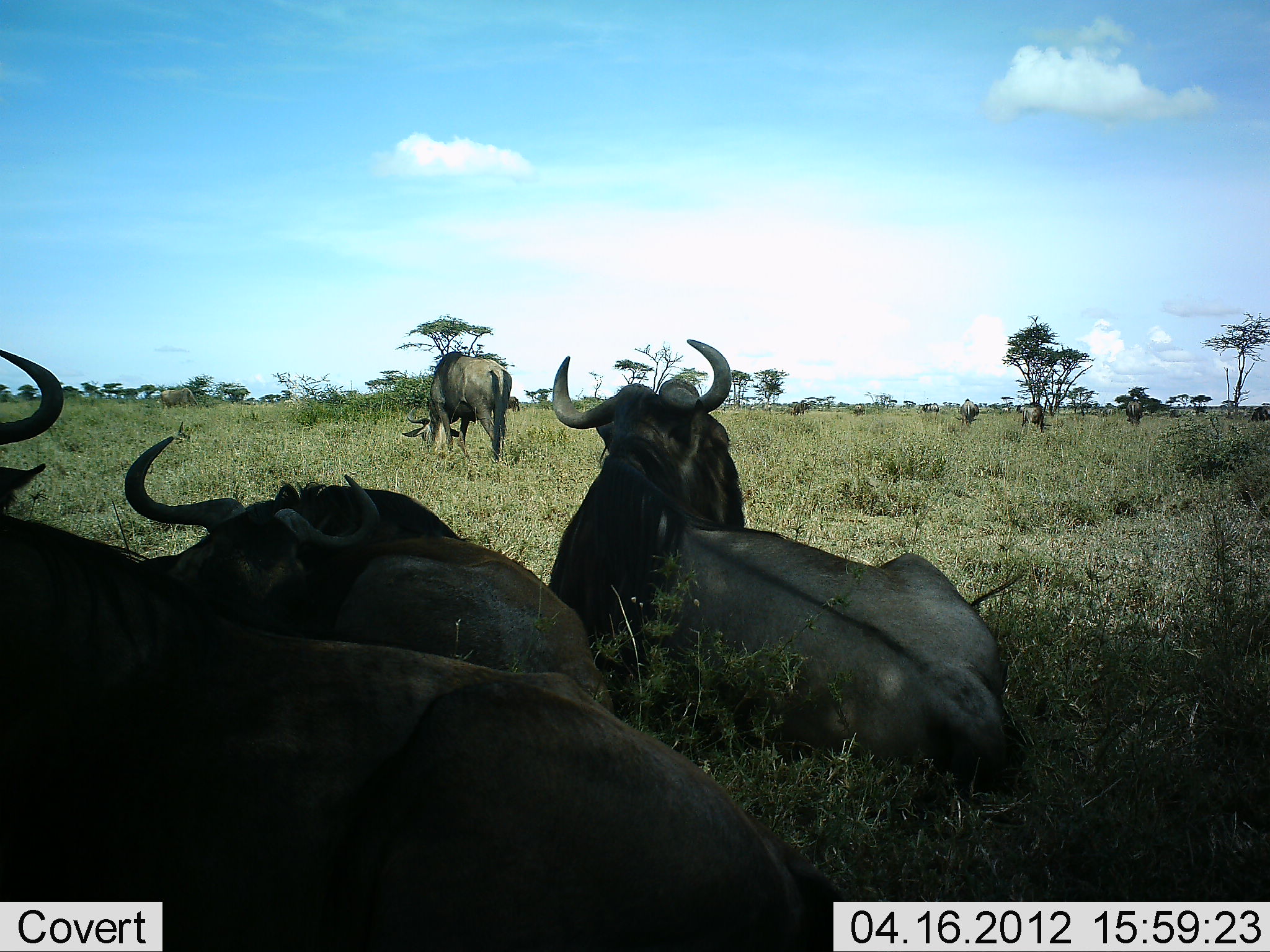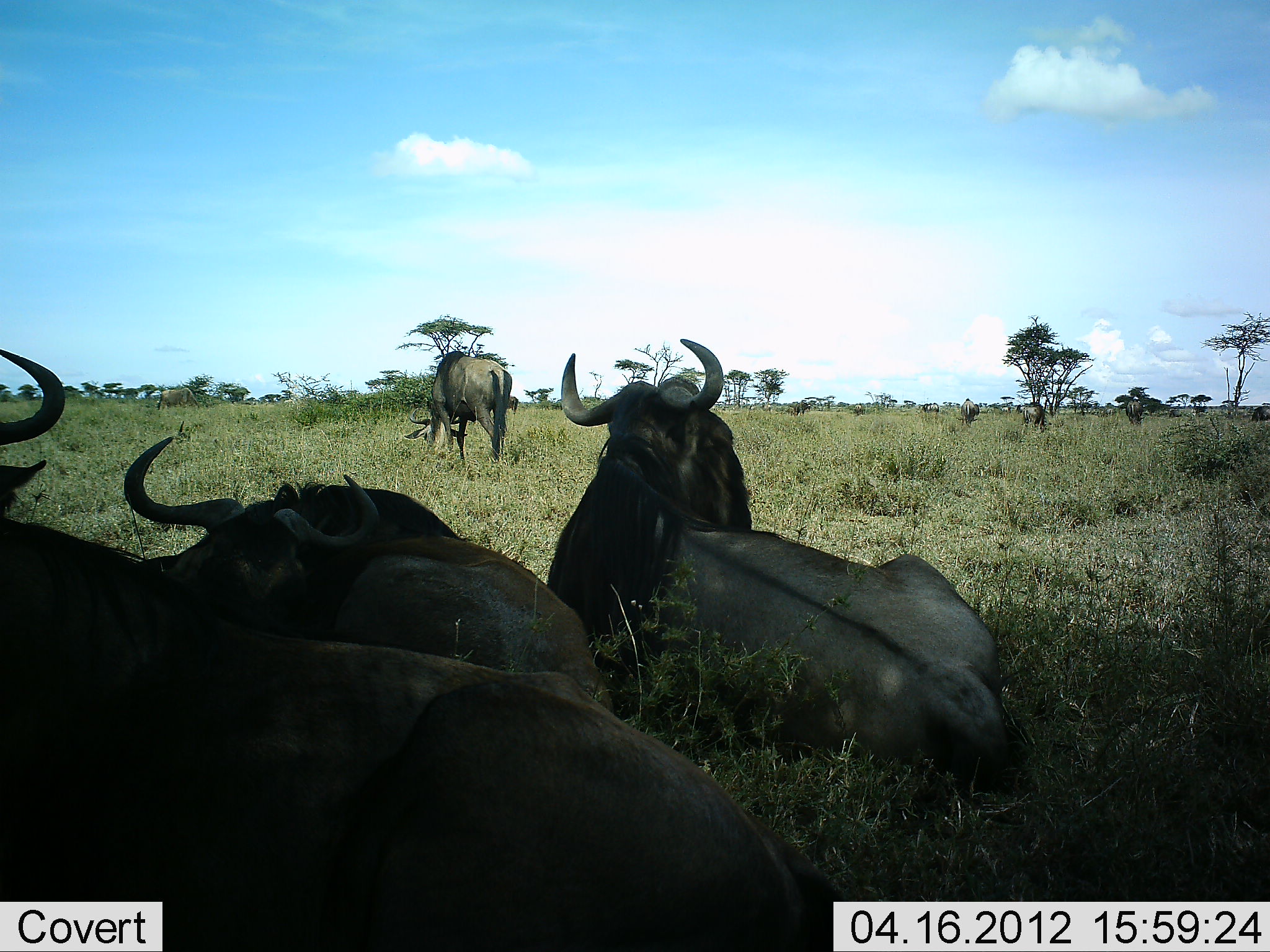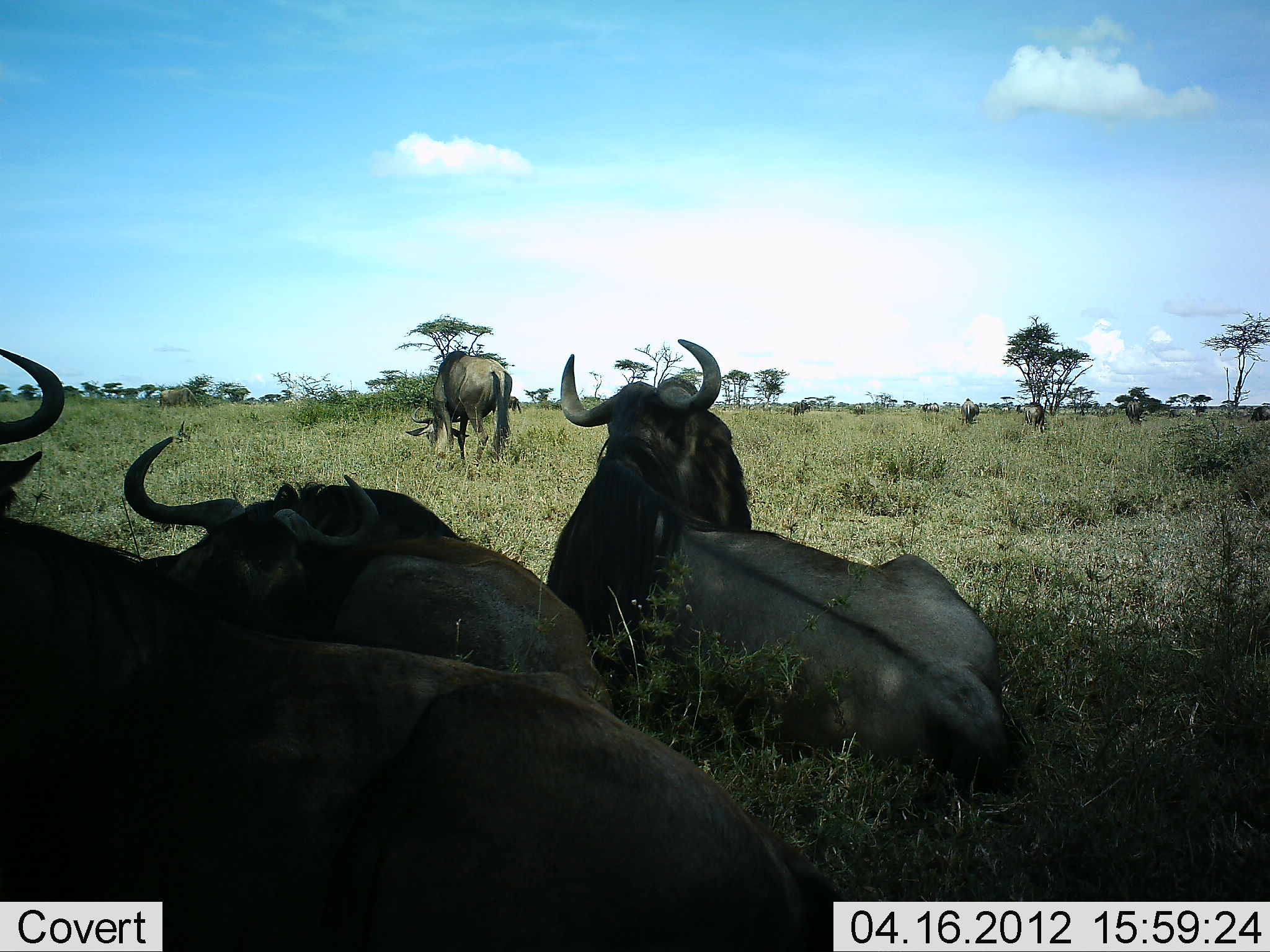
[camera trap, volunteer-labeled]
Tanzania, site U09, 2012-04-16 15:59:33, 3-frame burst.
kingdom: Animalia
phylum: Chordata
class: Mammalia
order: Artiodactyla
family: Bovidae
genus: Connochaetes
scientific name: Connochaetes taurinus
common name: blue wildebeest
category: wildebeest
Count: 5.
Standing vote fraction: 37%.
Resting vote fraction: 100%.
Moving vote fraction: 0%.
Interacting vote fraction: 0%.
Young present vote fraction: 4%.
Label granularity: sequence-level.